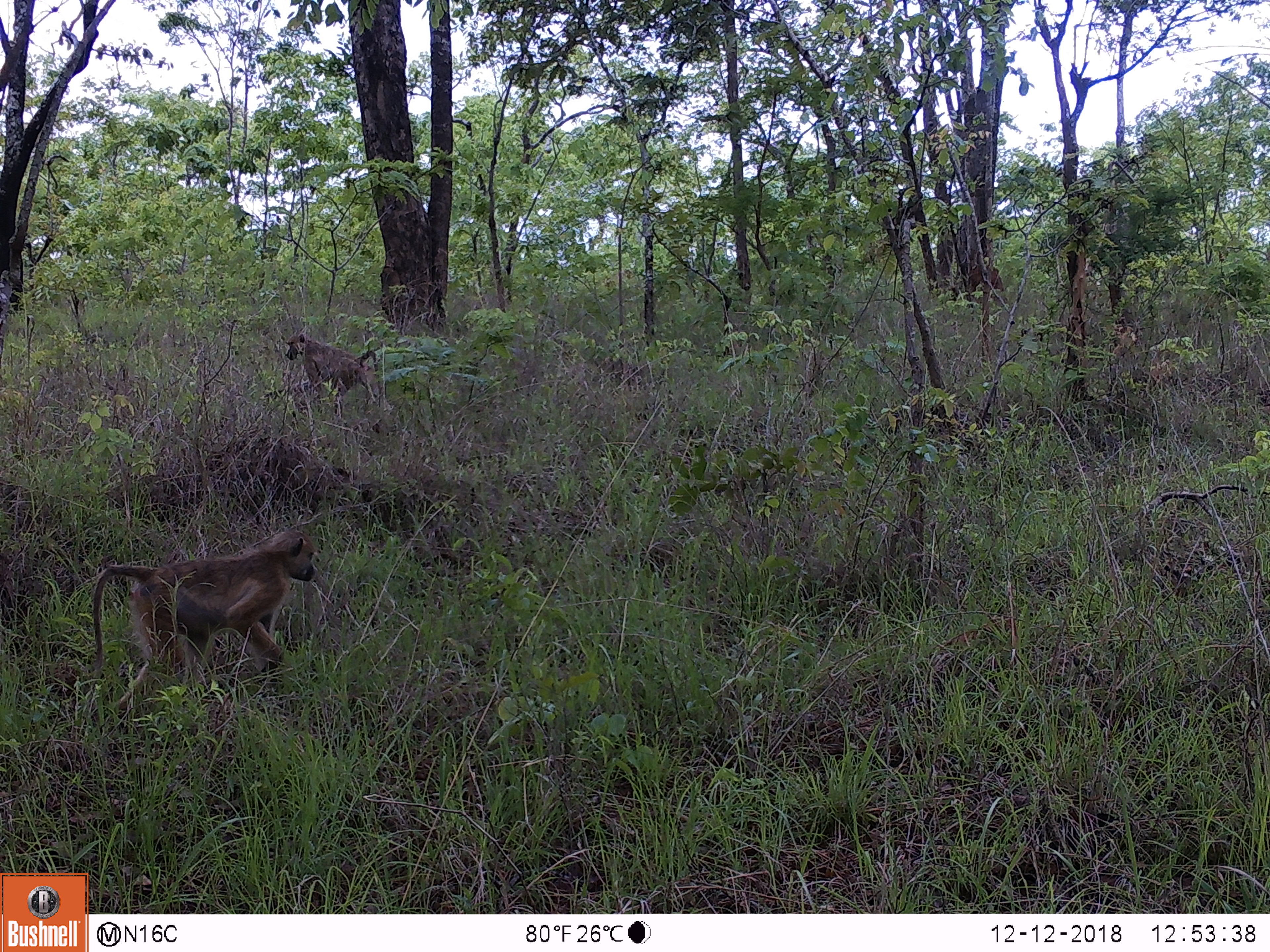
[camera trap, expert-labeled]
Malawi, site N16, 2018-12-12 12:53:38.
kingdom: Animalia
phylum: Chordata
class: Mammalia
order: Primates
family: Cercopithecidae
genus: Papio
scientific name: Papio cynocephalus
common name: yellow baboon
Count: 2.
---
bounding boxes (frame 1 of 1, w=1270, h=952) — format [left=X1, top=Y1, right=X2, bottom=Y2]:
yellow baboon: [left=83, top=515, right=319, bottom=707]; [left=280, top=326, right=386, bottom=412]